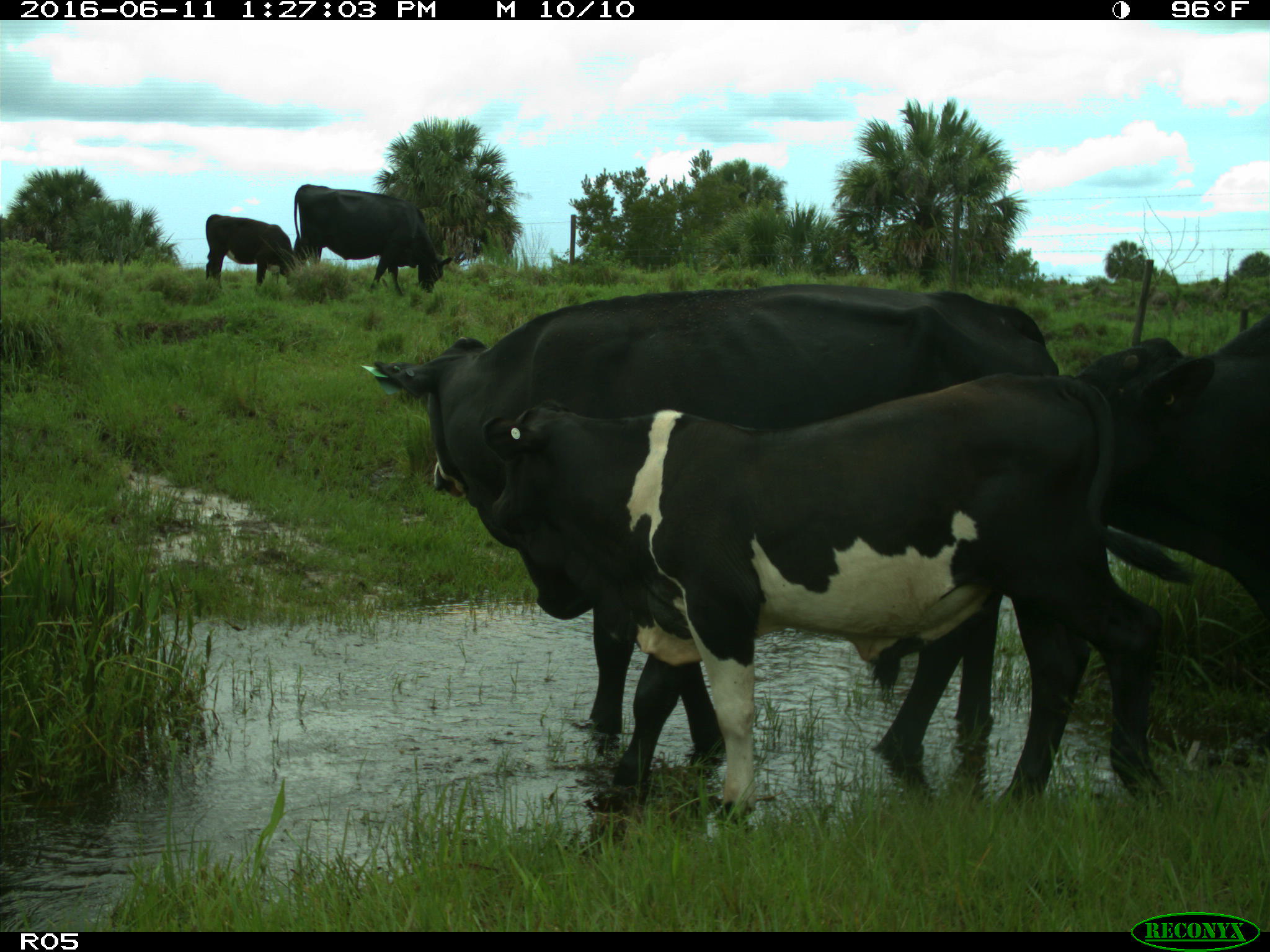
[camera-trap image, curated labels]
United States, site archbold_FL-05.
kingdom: Animalia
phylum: Chordata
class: Mammalia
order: Artiodactyla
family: Bovidae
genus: Bos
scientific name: Bos taurus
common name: domestic cow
Bos taurus (domestic cow).